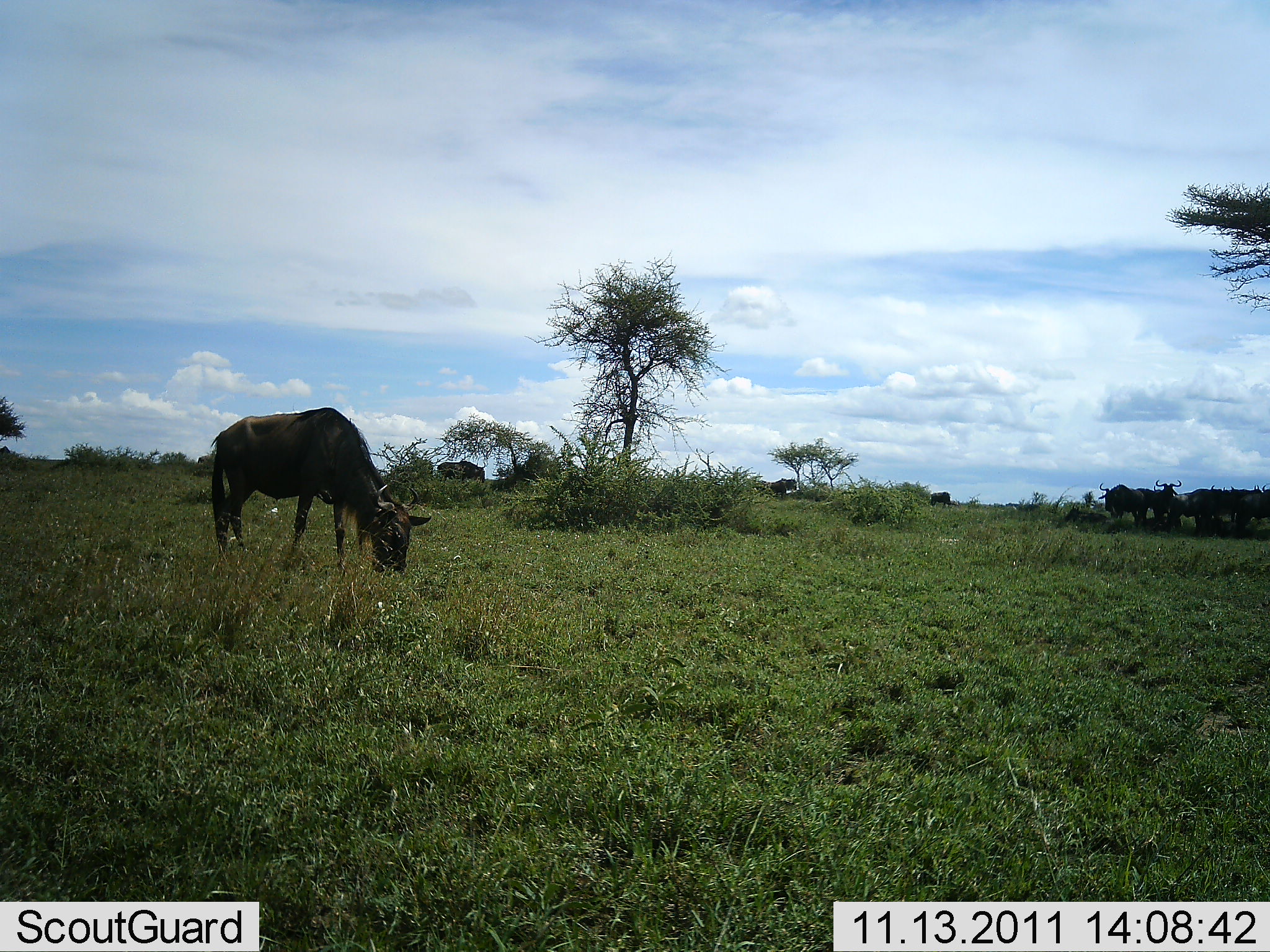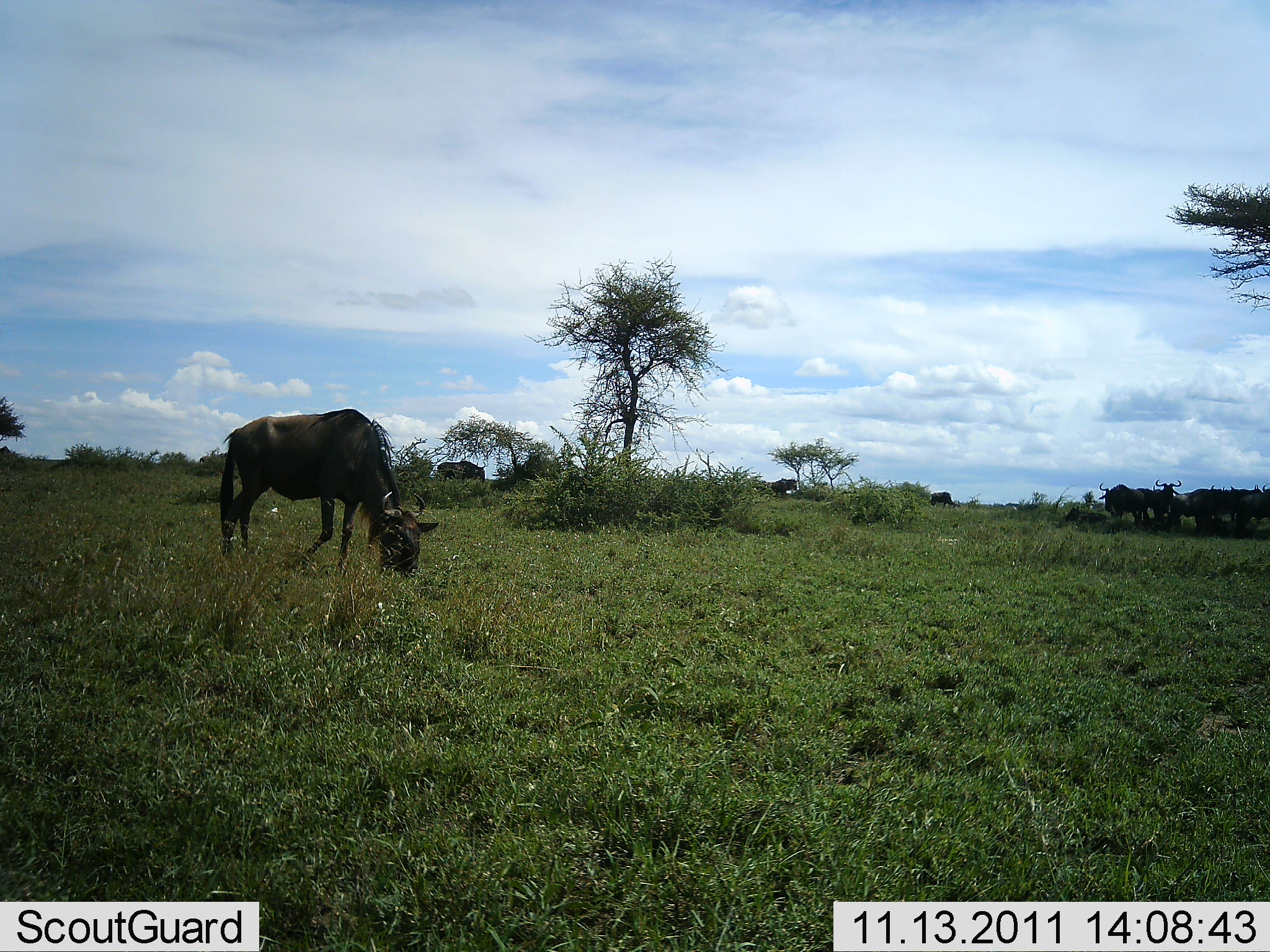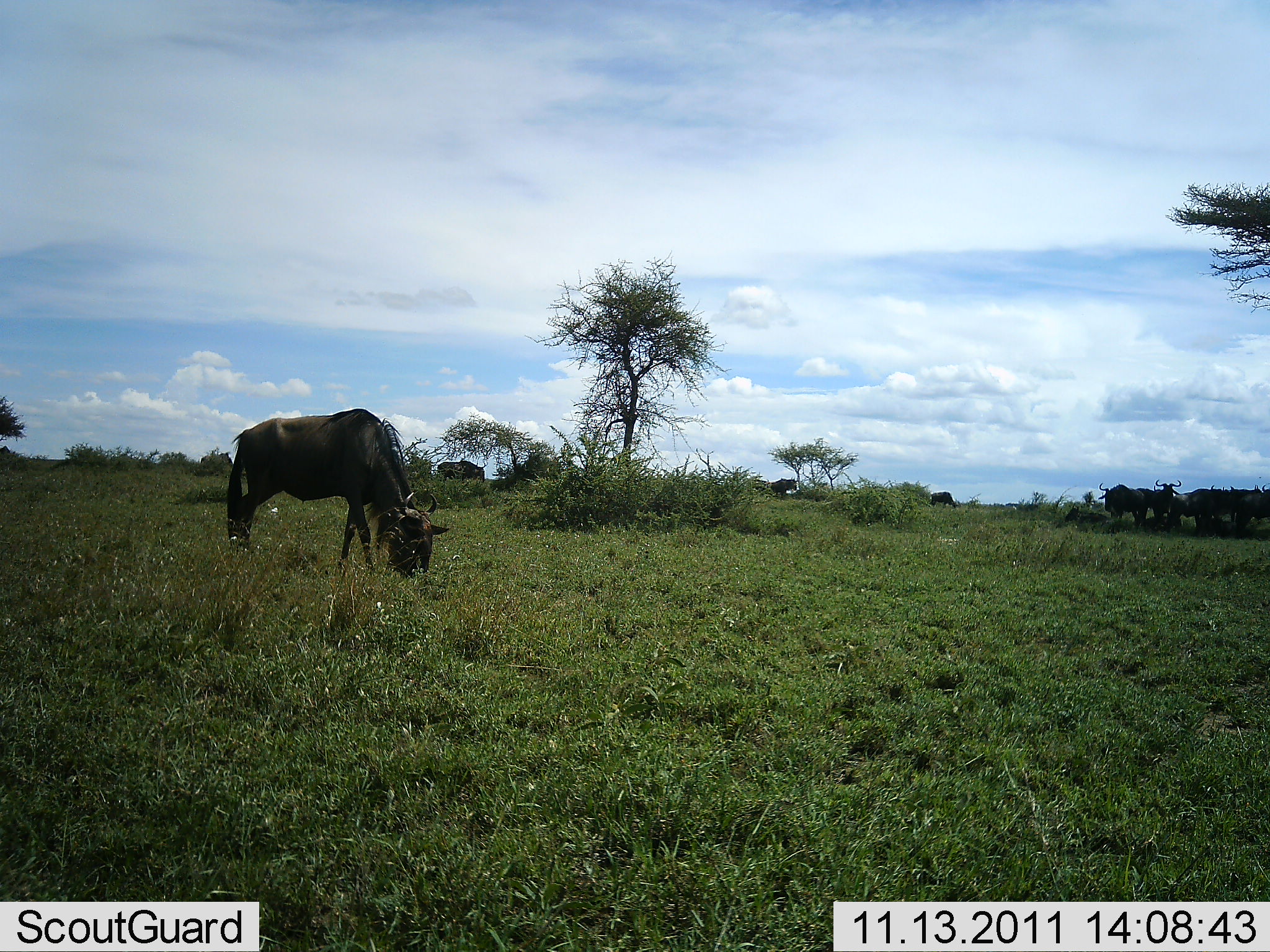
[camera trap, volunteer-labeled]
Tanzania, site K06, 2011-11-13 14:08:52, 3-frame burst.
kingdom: Animalia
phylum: Chordata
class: Mammalia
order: Artiodactyla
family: Bovidae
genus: Connochaetes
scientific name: Connochaetes taurinus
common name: blue wildebeest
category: wildebeest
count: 6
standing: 73%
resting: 0%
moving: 18%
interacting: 0%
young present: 0%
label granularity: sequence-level